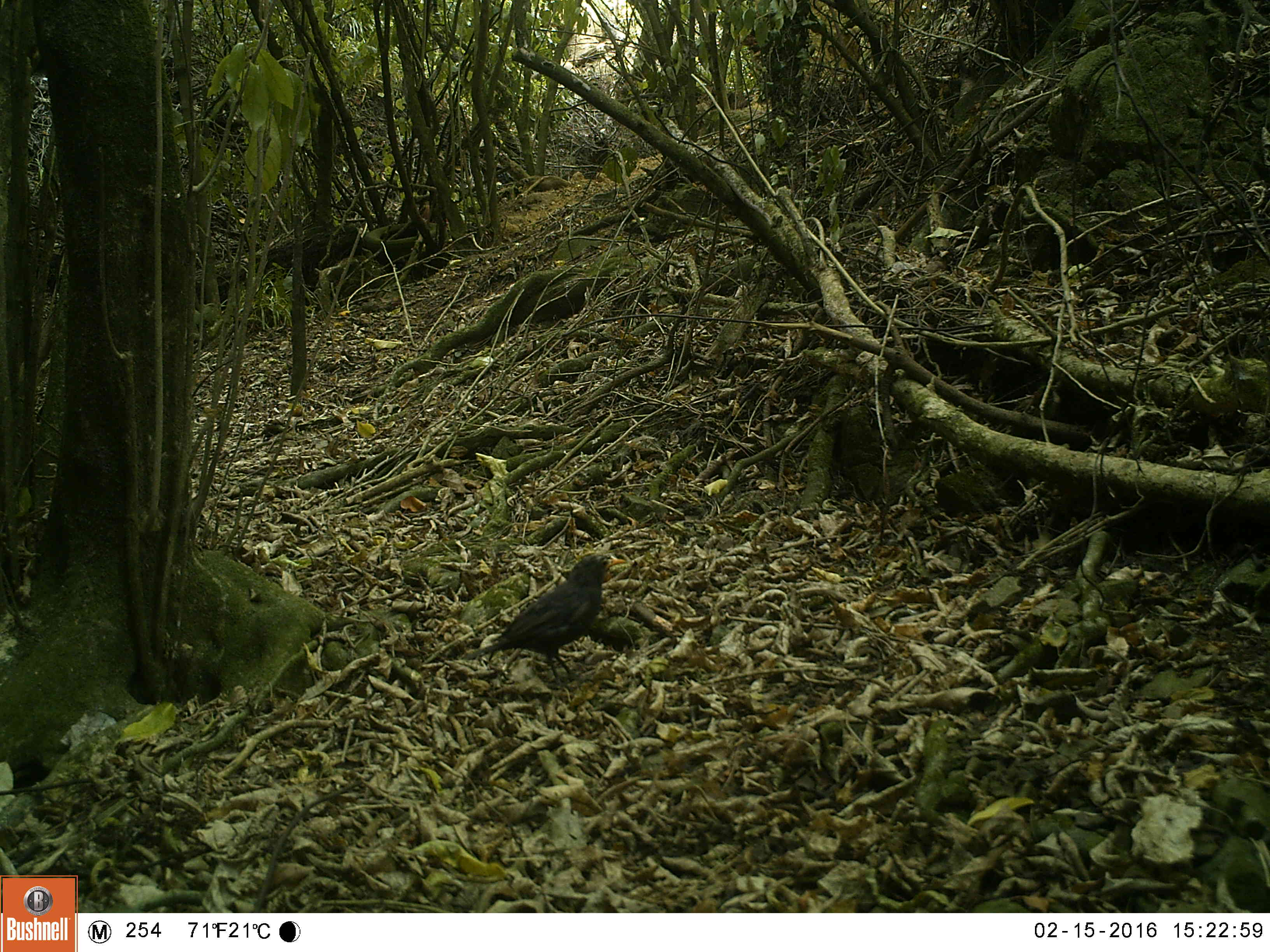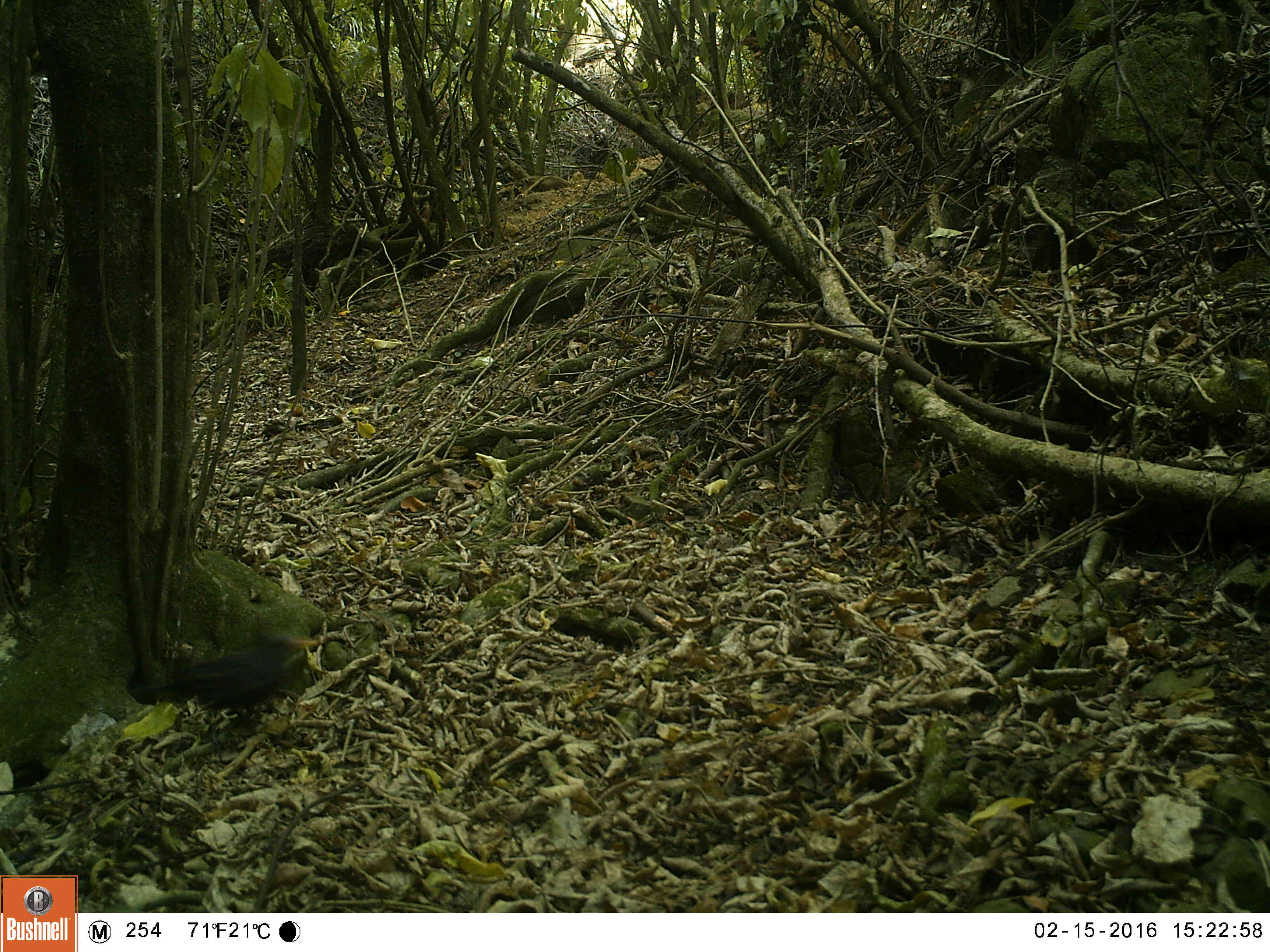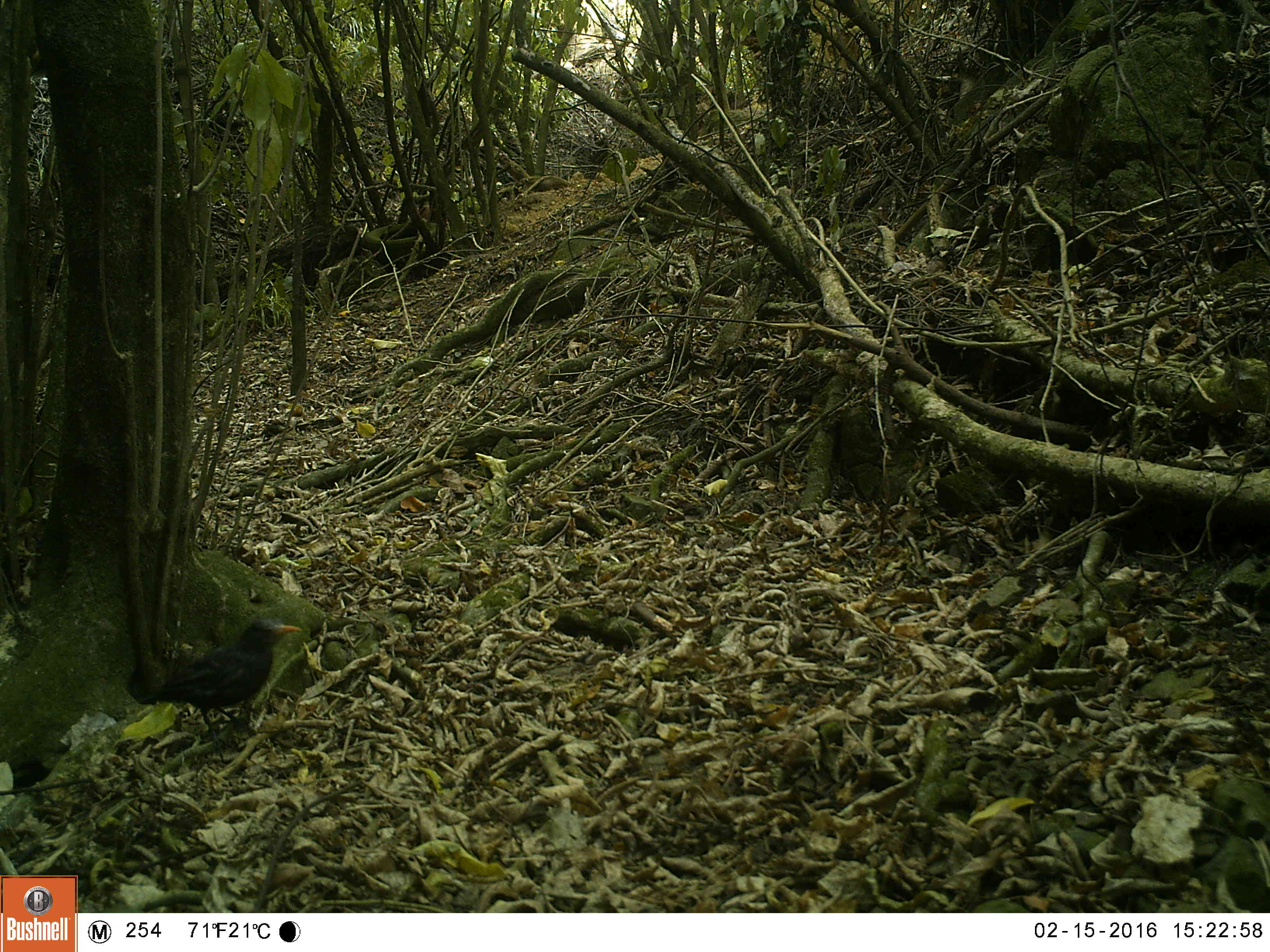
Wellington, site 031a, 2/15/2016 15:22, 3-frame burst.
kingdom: Animalia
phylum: Chordata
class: Aves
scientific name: Aves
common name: bird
Bird (Aves).